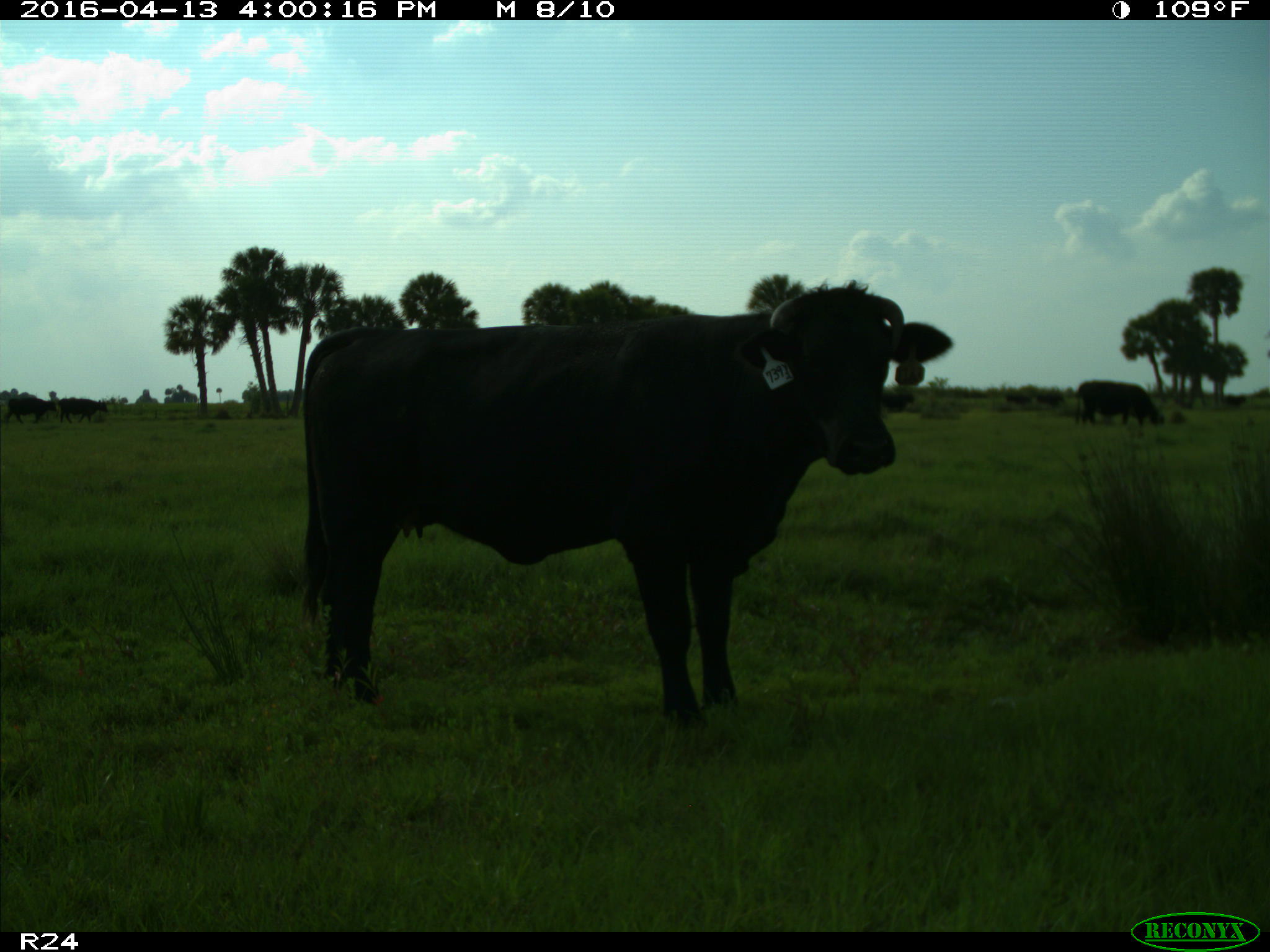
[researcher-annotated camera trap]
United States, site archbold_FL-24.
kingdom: Animalia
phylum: Chordata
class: Mammalia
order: Artiodactyla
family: Bovidae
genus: Bos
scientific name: Bos taurus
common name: domestic cow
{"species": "Bos taurus (domestic cow)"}